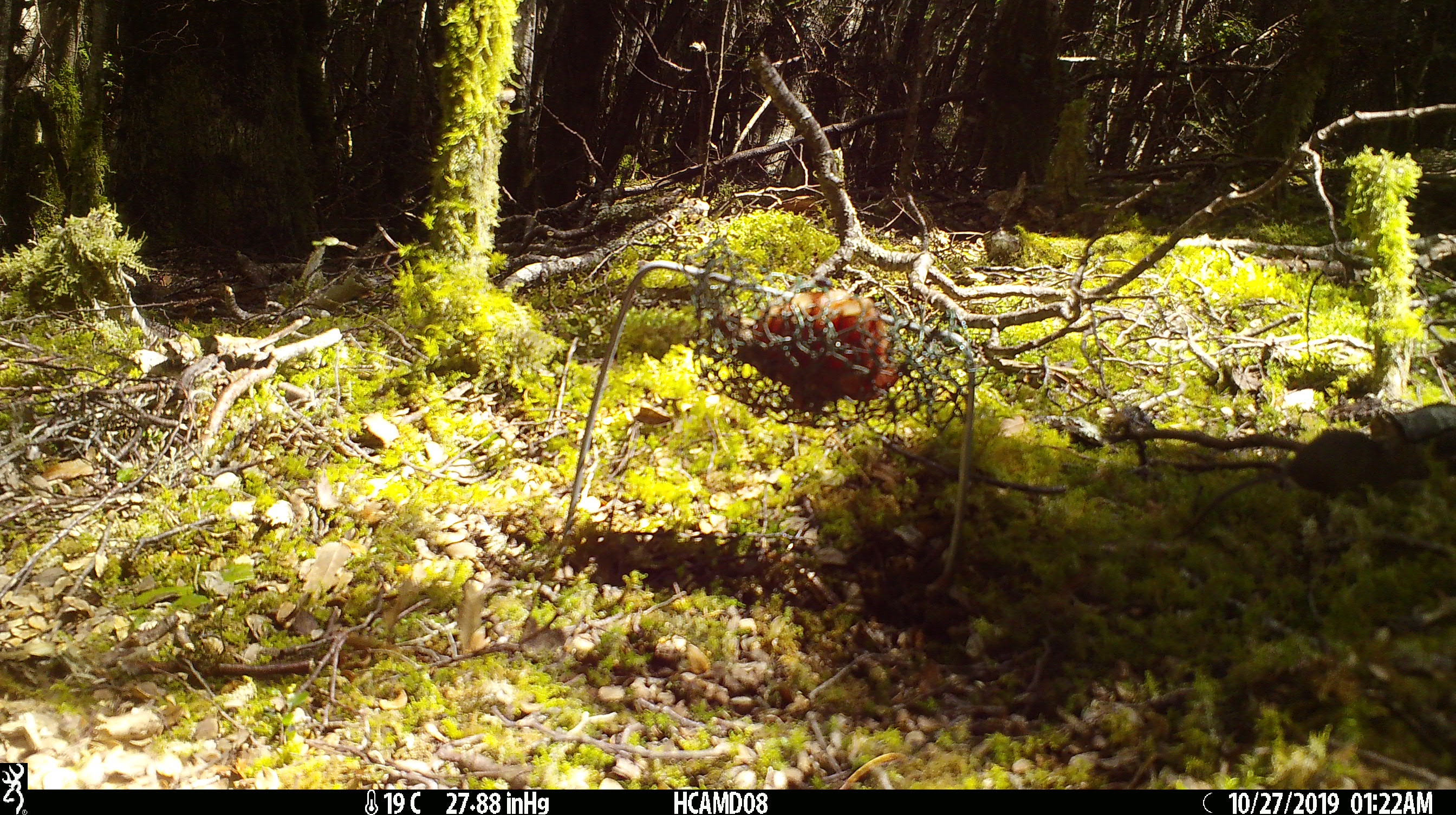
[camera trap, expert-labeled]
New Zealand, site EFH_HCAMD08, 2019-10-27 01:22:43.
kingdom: Animalia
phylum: Chordata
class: Mammalia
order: Rodentia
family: Muridae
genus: Mus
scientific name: Mus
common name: mouse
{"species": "mouse (Mus)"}